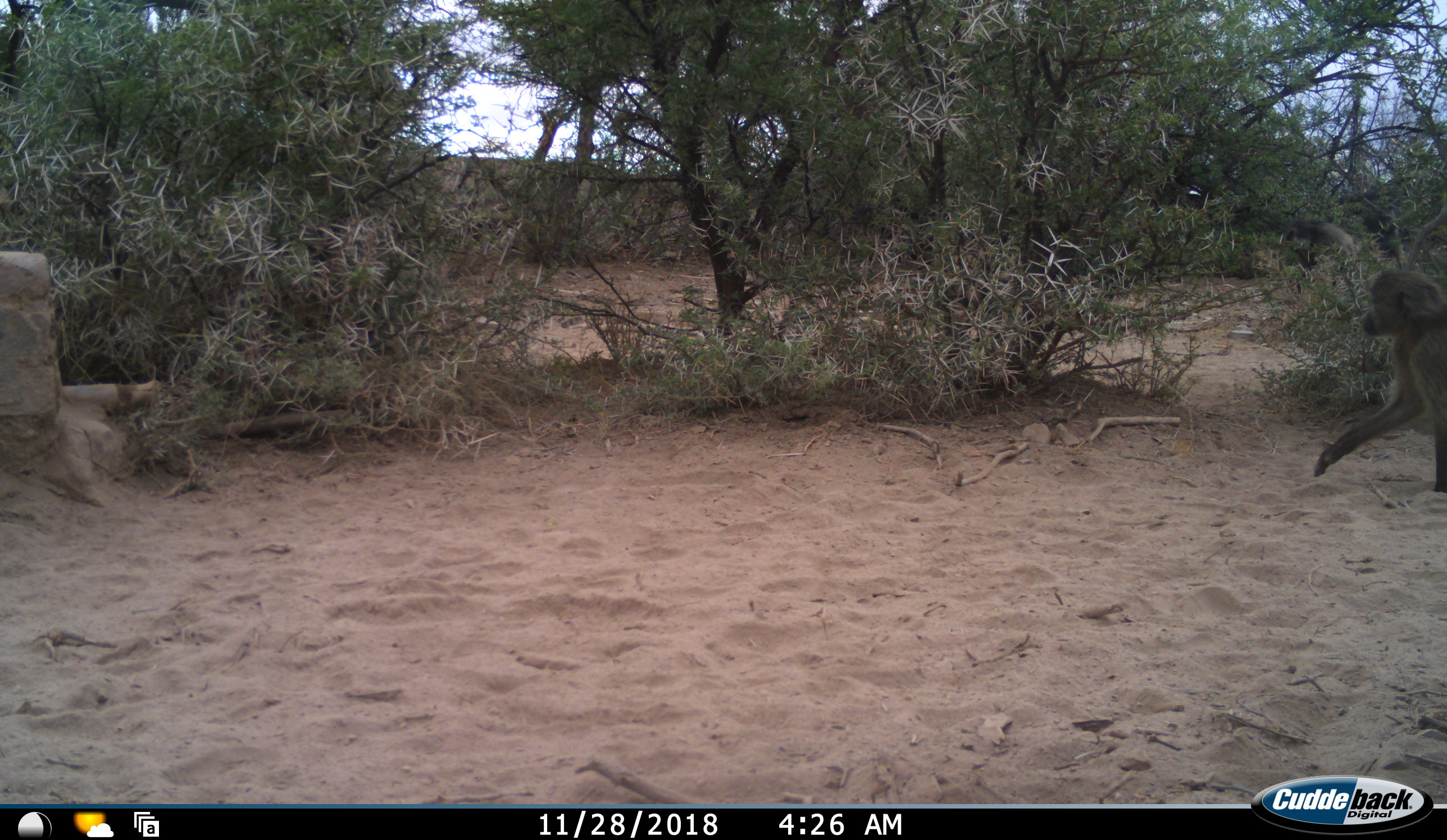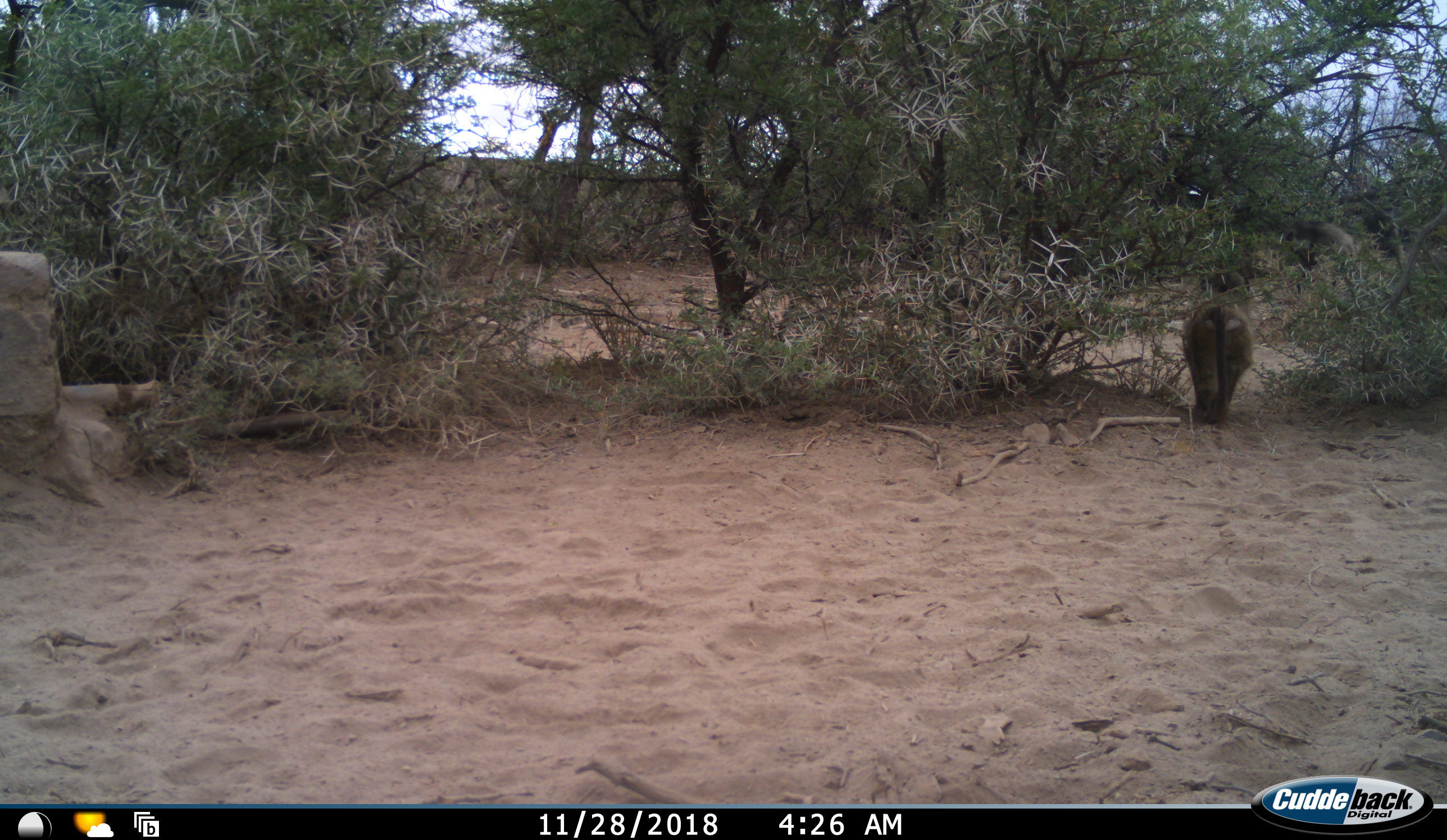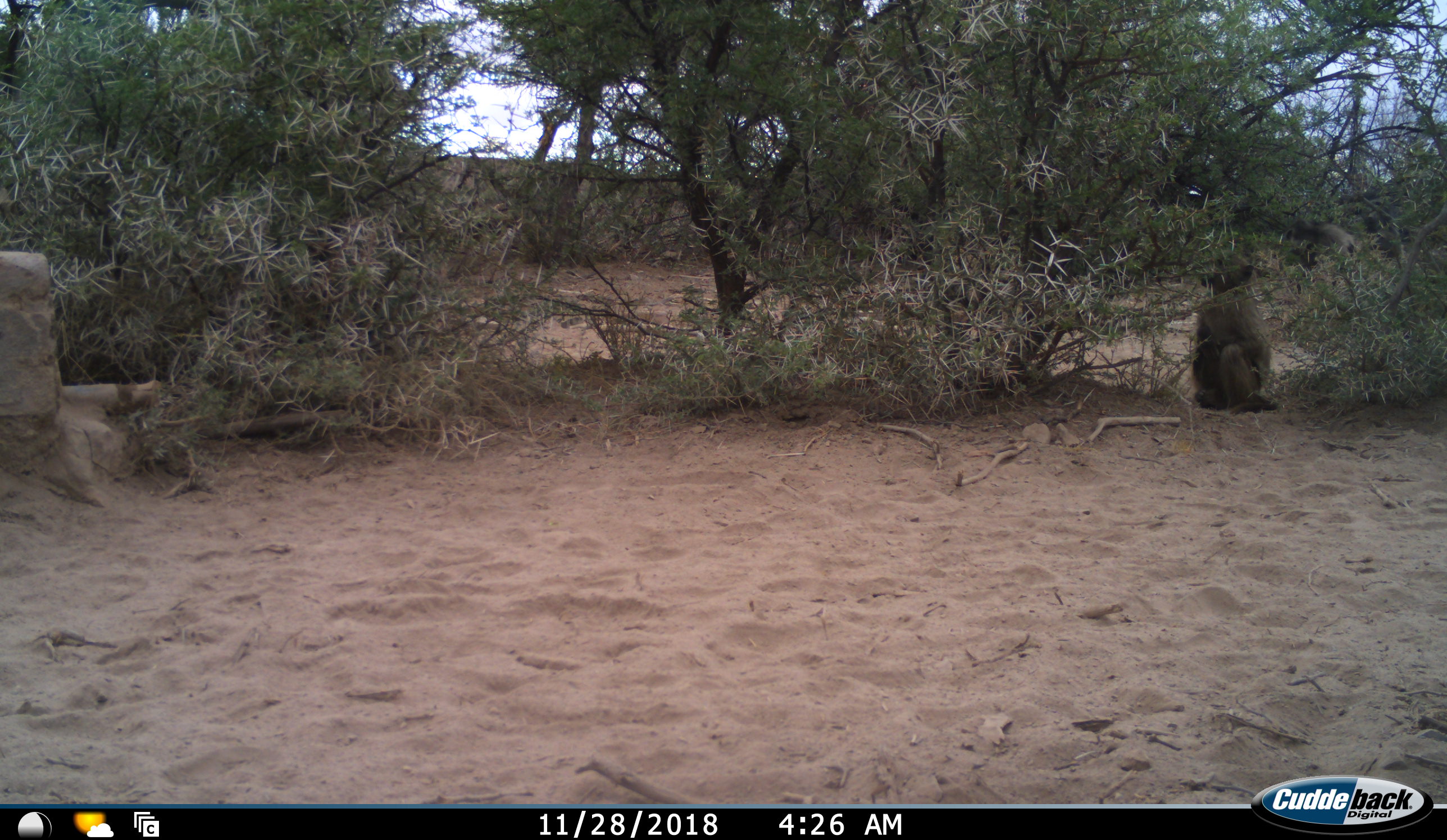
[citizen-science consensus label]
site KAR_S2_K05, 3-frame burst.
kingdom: Animalia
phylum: Chordata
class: Mammalia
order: Primates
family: Cercopithecidae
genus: Papio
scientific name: Papio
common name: baboon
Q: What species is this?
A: Baboon (Papio).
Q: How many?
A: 1.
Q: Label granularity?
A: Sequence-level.